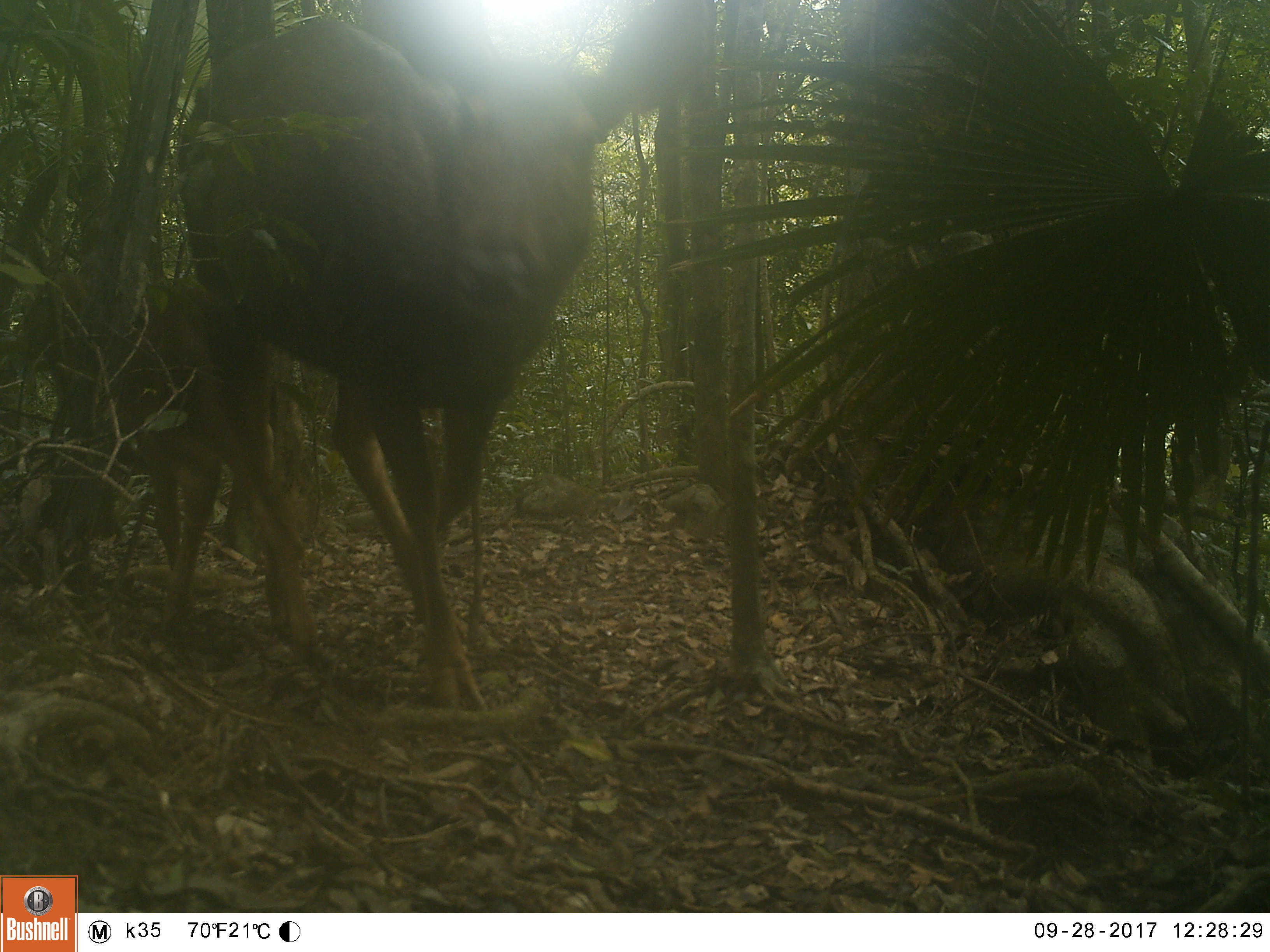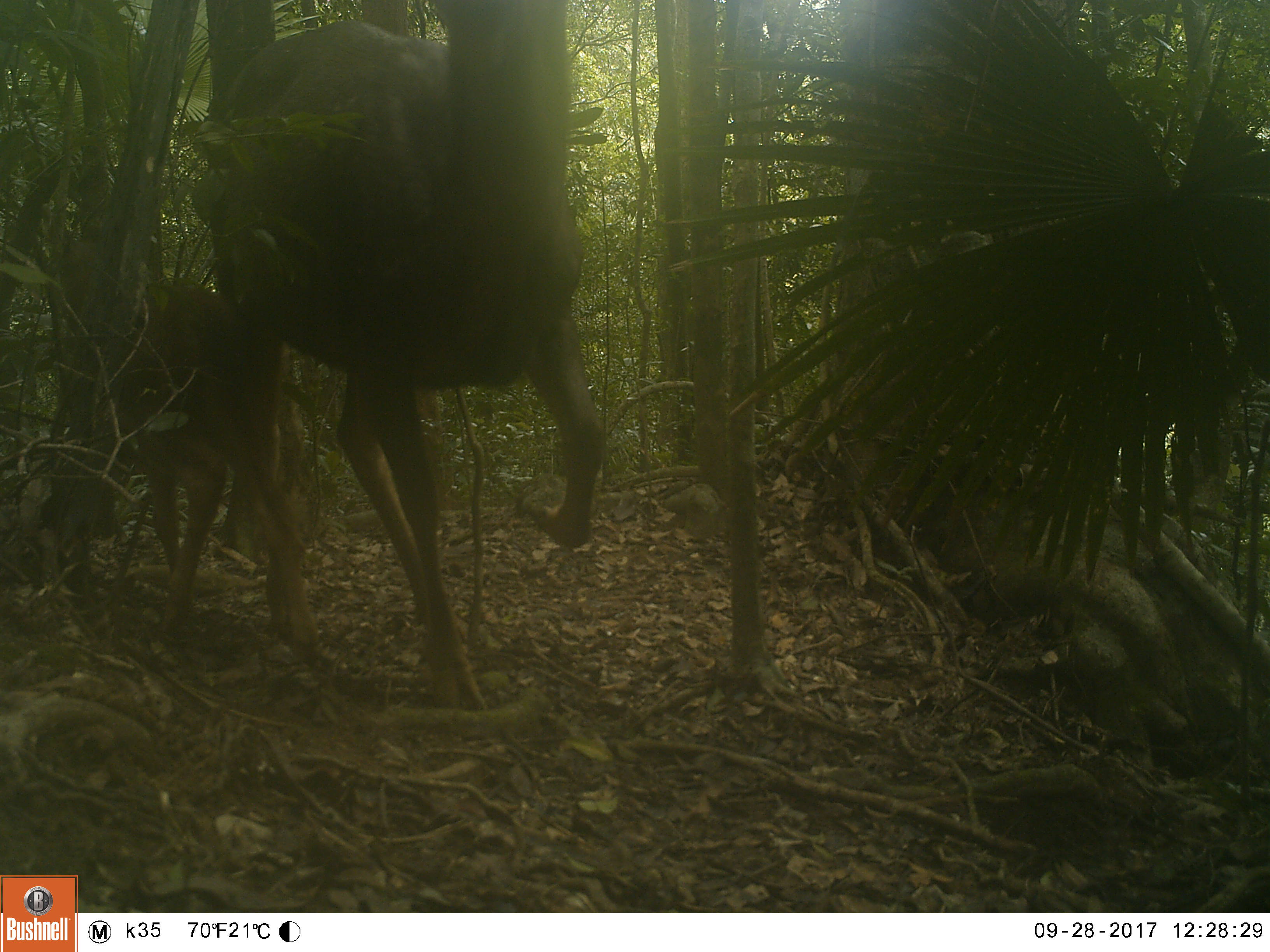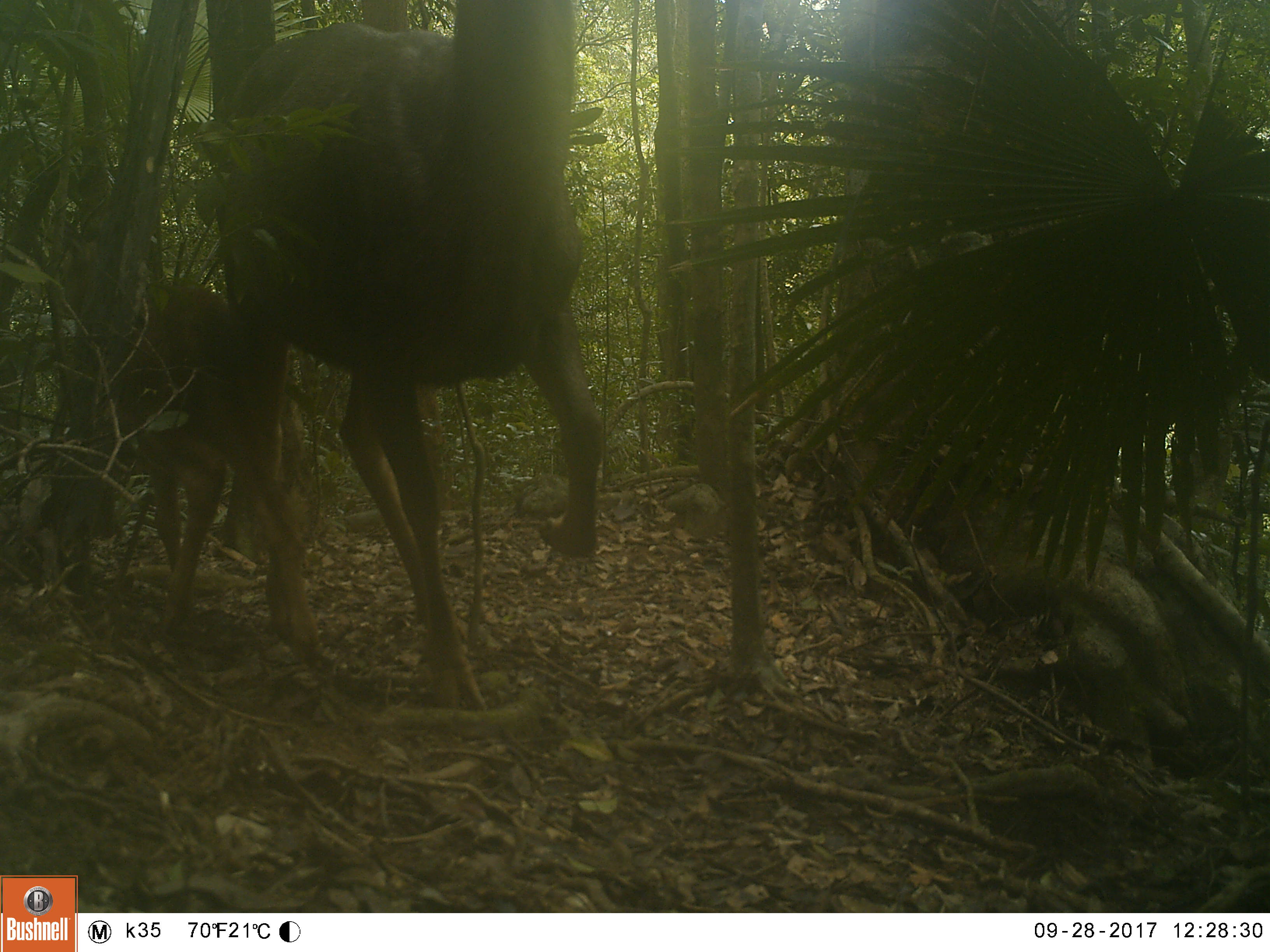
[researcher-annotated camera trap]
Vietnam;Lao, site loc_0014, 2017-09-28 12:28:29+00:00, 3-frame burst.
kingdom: Animalia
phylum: Chordata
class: Mammalia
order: Artiodactyla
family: Cervidae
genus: Rusa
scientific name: Rusa unicolor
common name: sambar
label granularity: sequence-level